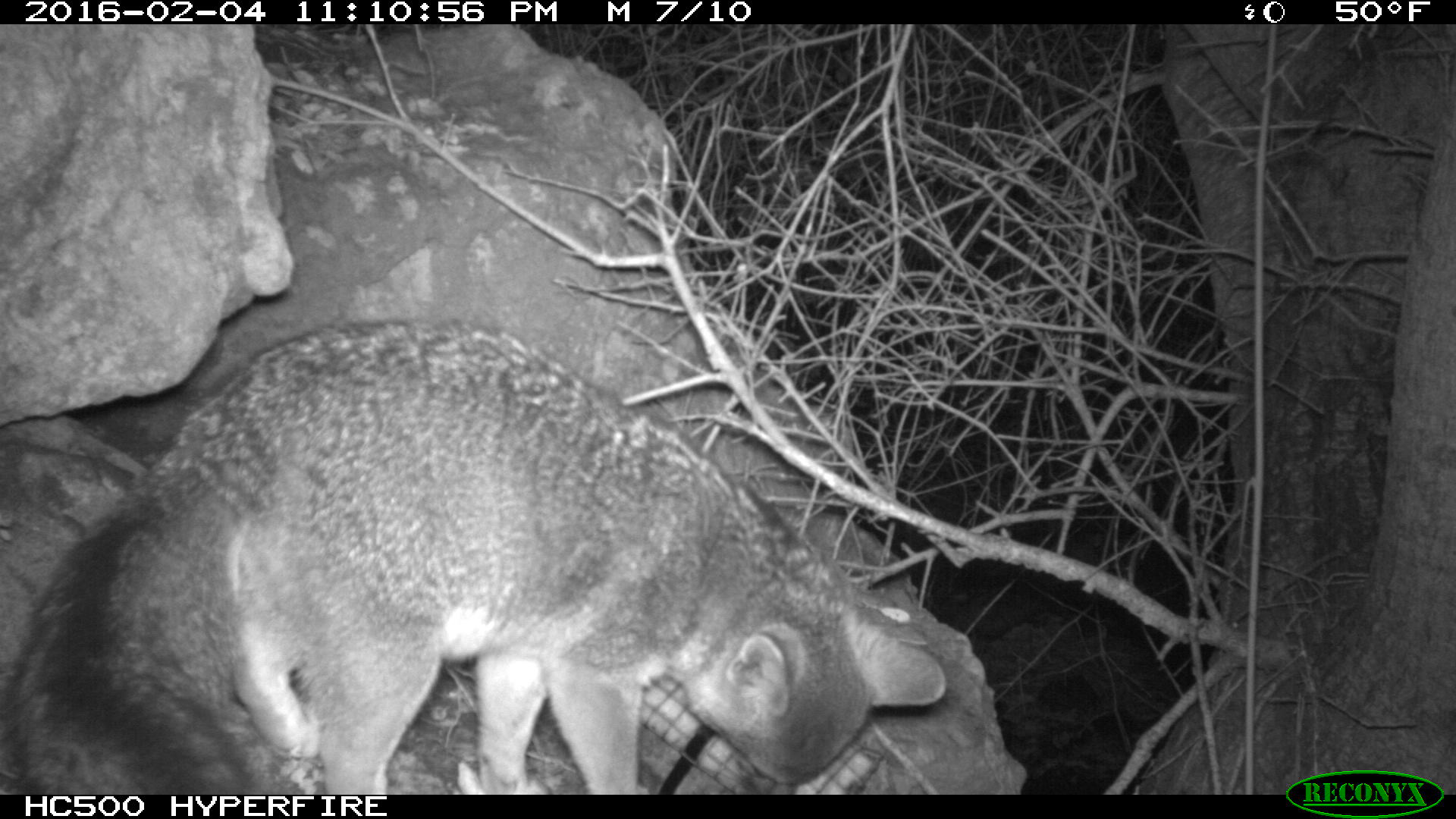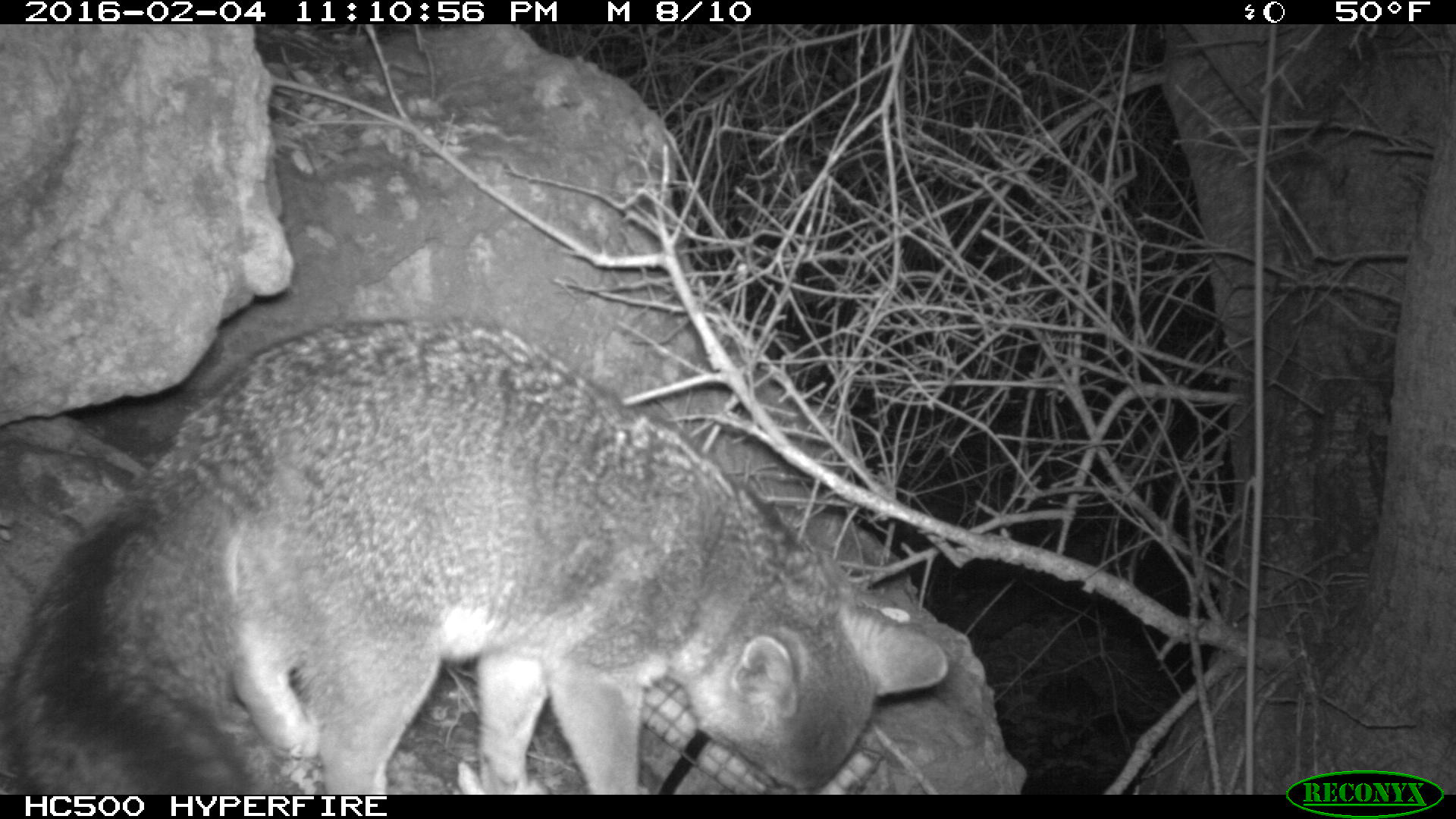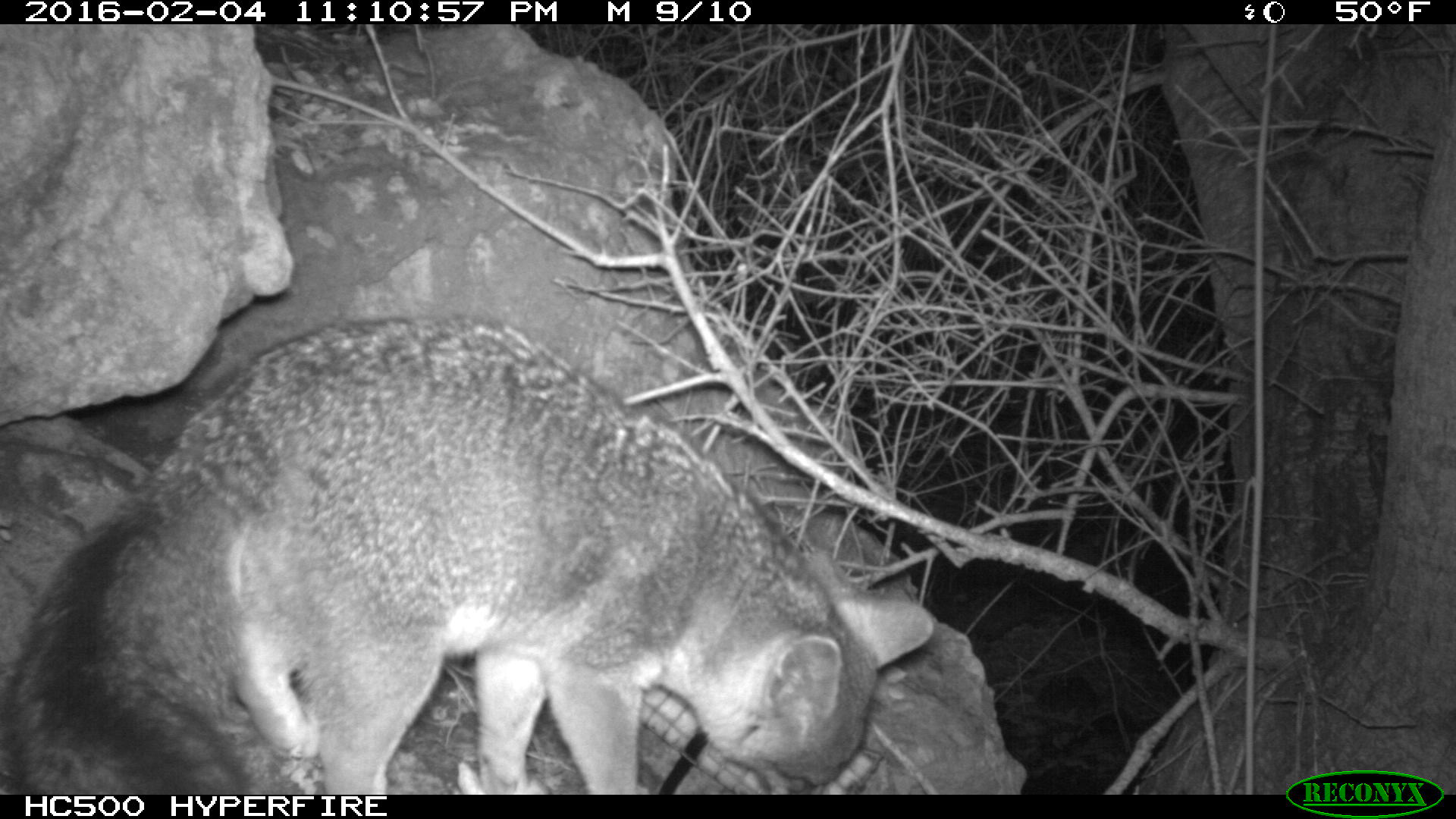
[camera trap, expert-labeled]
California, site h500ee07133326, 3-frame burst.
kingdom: Animalia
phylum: Chordata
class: Mammalia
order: Carnivora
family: Canidae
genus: Urocyon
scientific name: Urocyon littoralis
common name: island fox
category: fox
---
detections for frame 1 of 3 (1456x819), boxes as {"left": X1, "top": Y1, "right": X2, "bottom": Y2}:
fox: {"left": 0, "top": 317, "right": 946, "bottom": 794}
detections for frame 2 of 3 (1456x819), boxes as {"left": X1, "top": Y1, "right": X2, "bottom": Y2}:
fox: {"left": 0, "top": 315, "right": 950, "bottom": 793}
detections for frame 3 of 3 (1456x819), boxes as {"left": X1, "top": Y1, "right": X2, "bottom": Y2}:
fox: {"left": 0, "top": 316, "right": 933, "bottom": 795}